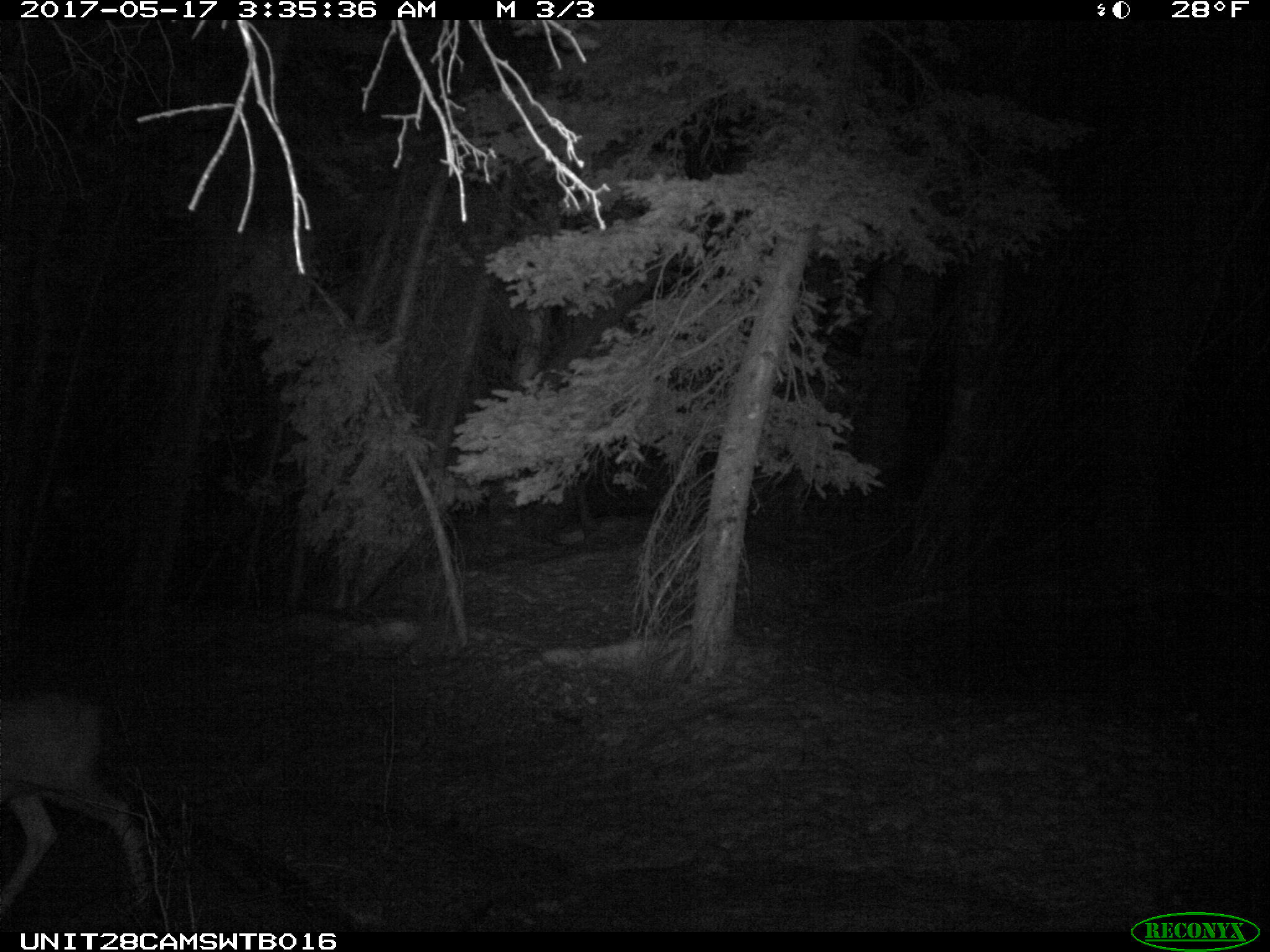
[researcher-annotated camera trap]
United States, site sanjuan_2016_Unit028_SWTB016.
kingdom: Animalia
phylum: Chordata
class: Mammalia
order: Artiodactyla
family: Cervidae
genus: Odocoileus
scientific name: Odocoileus hemionus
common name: mule deer